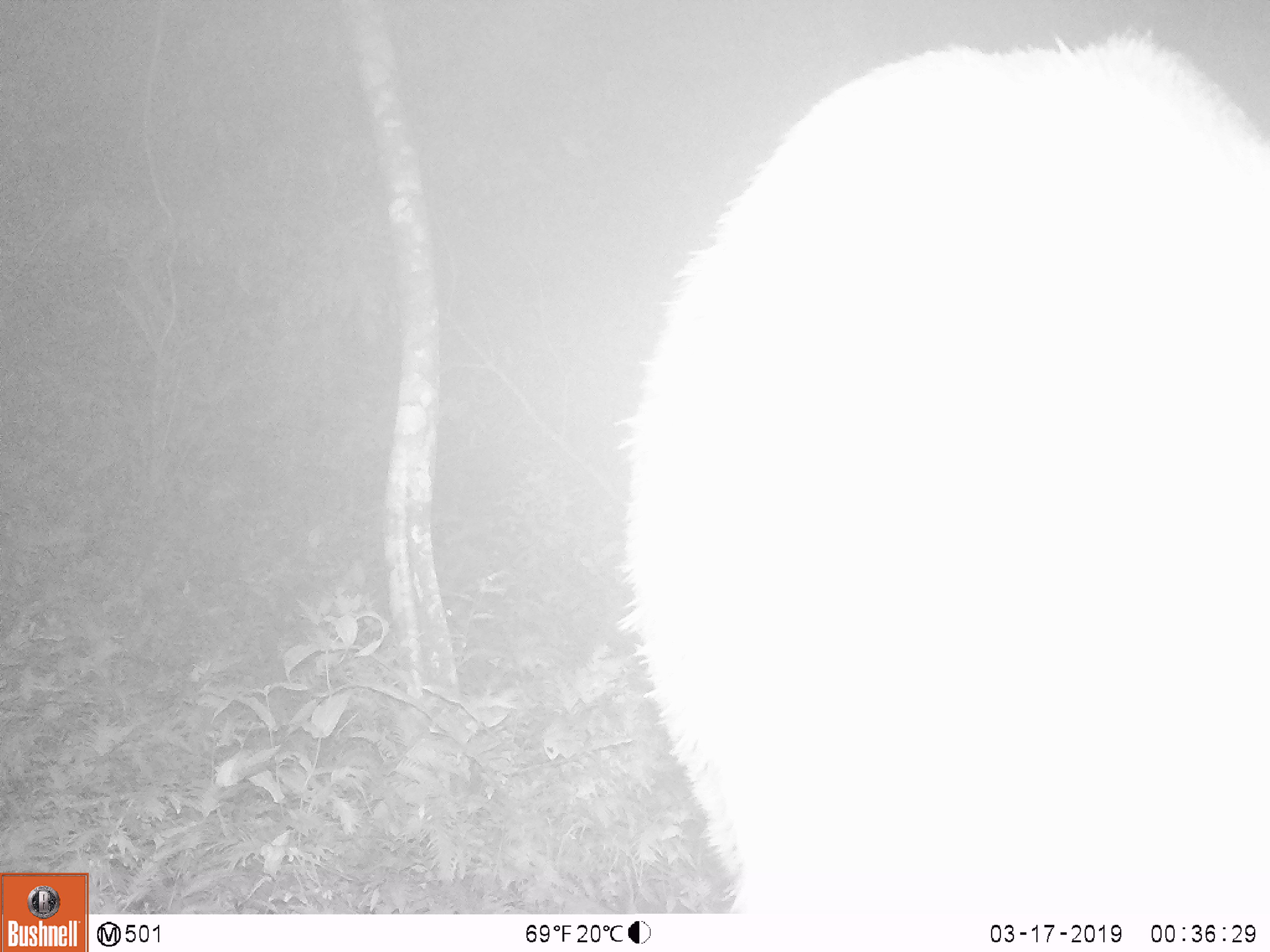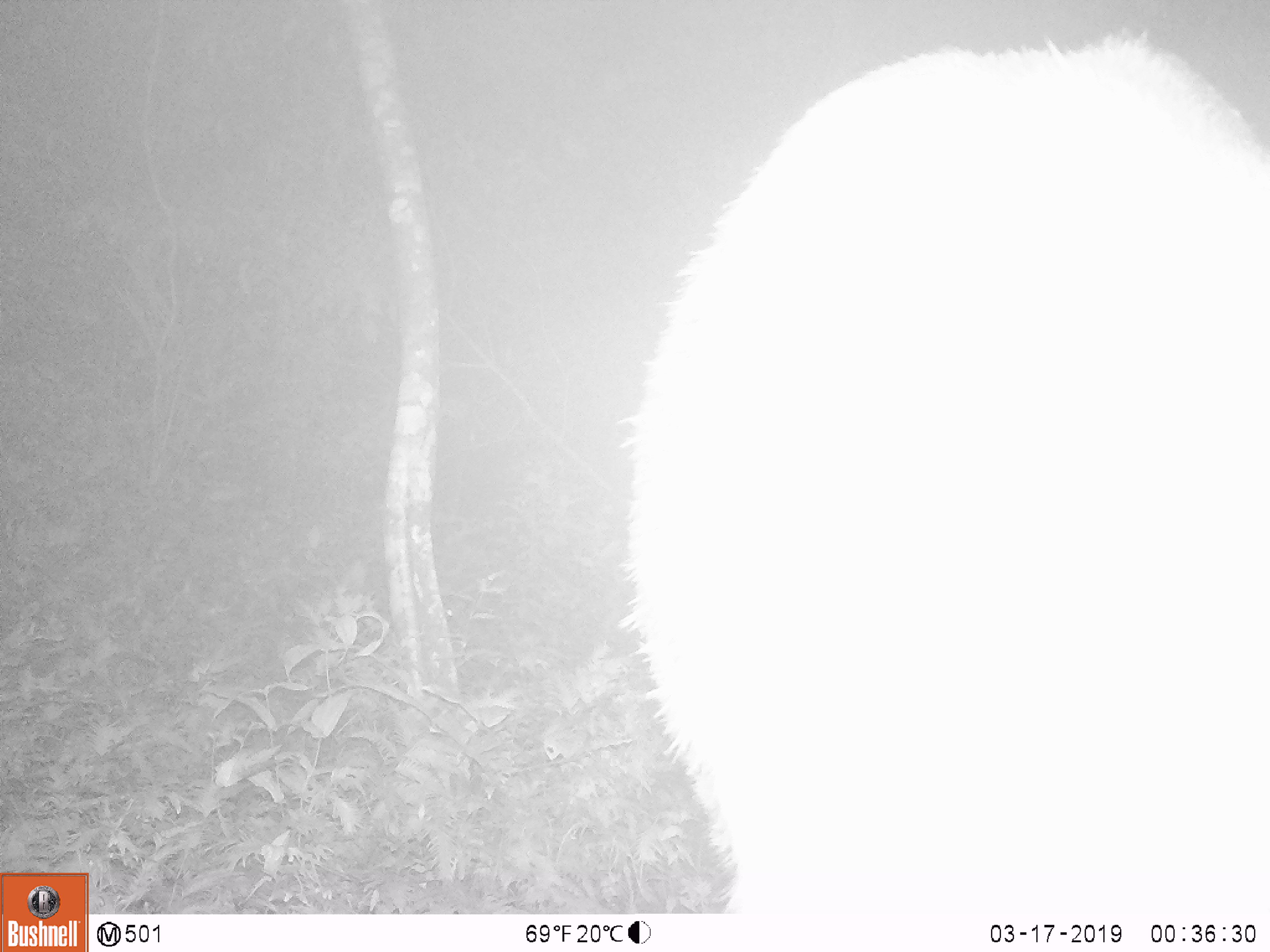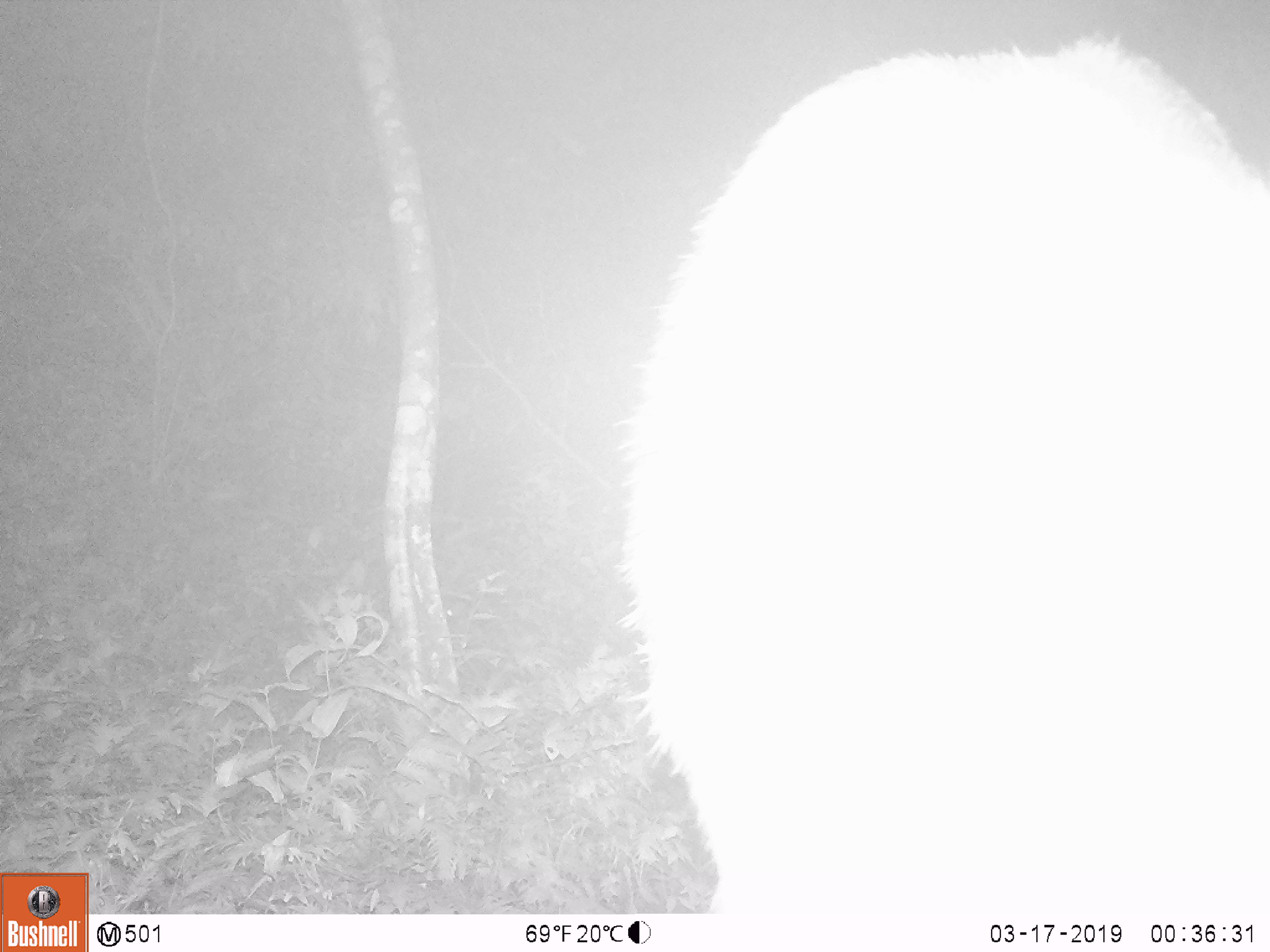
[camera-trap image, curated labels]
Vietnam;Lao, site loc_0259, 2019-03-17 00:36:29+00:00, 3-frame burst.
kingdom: Animalia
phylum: Chordata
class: Mammalia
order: Artiodactyla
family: Cervidae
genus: Rusa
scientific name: Rusa unicolor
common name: sambar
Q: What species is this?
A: Sambar (Rusa unicolor).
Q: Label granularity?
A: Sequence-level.